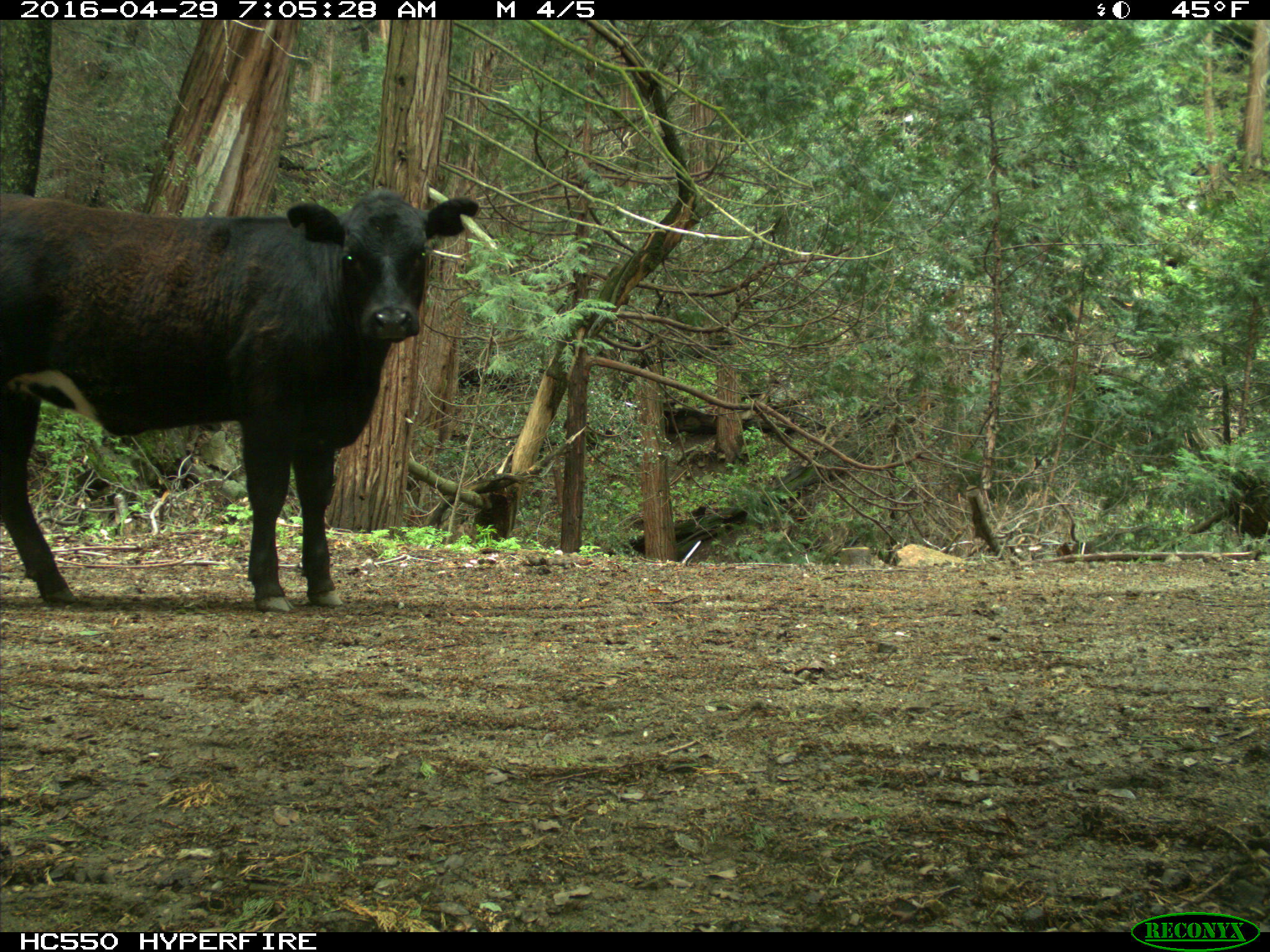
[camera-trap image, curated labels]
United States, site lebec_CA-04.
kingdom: Animalia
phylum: Chordata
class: Mammalia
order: Artiodactyla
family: Bovidae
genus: Bos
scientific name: Bos taurus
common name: domestic cow